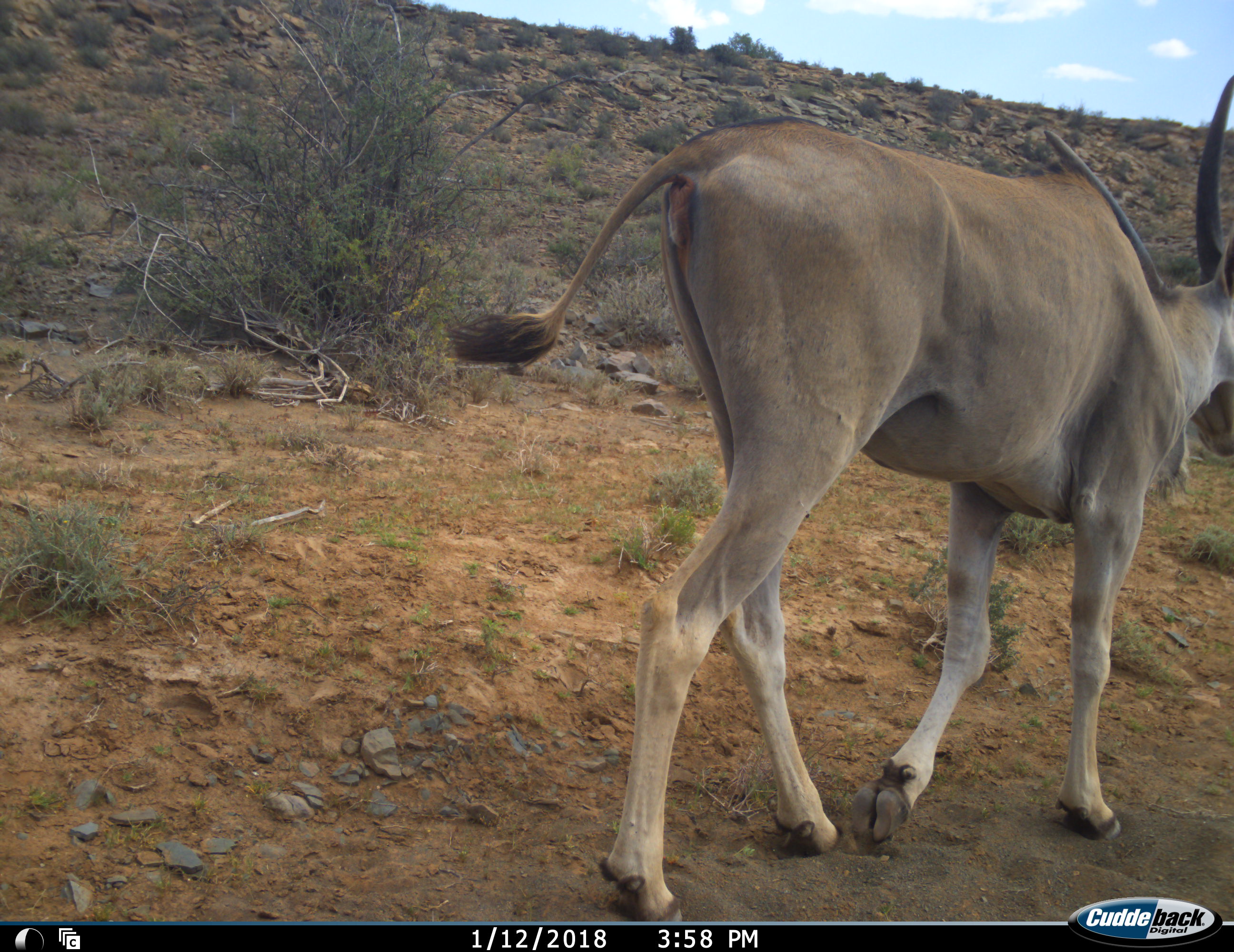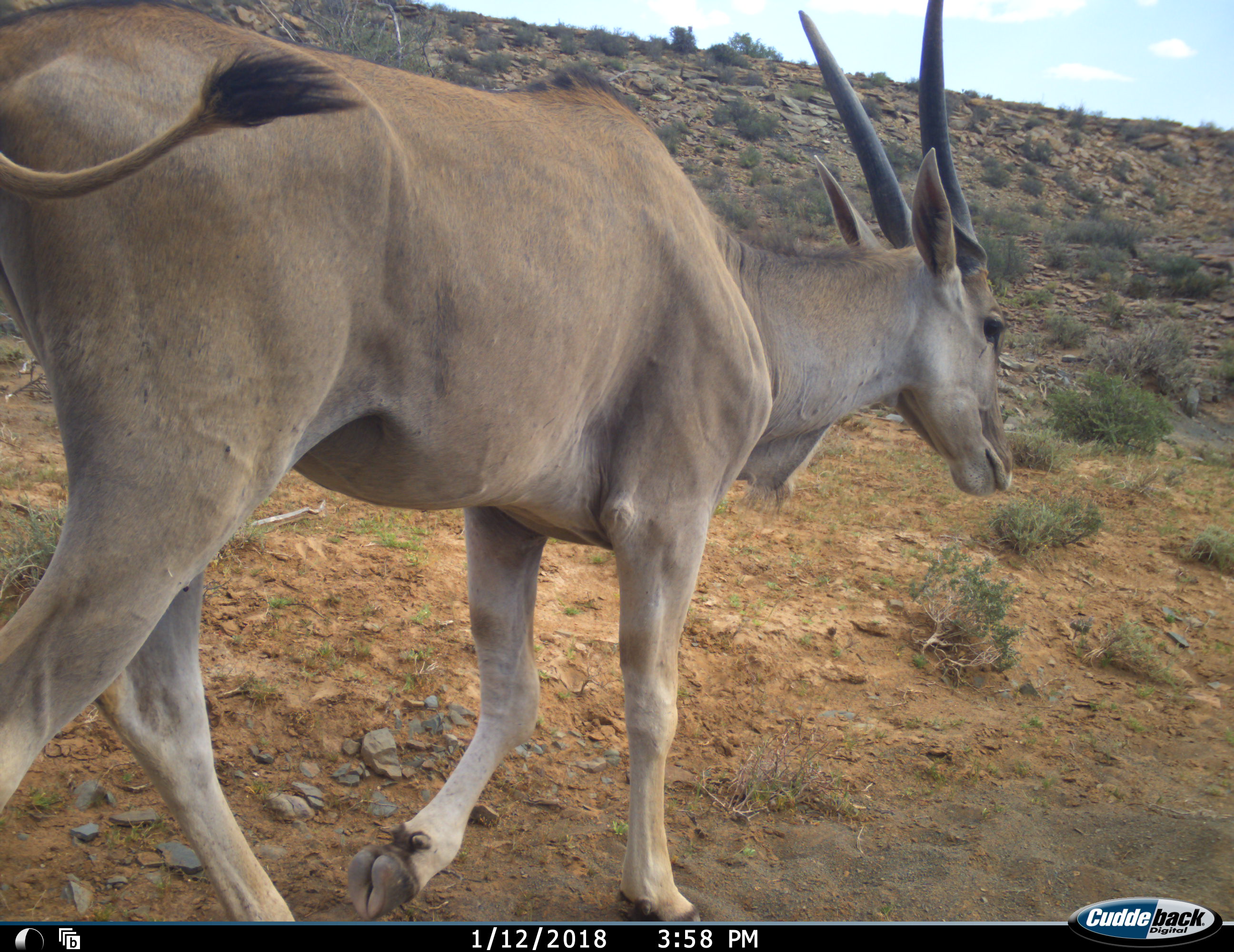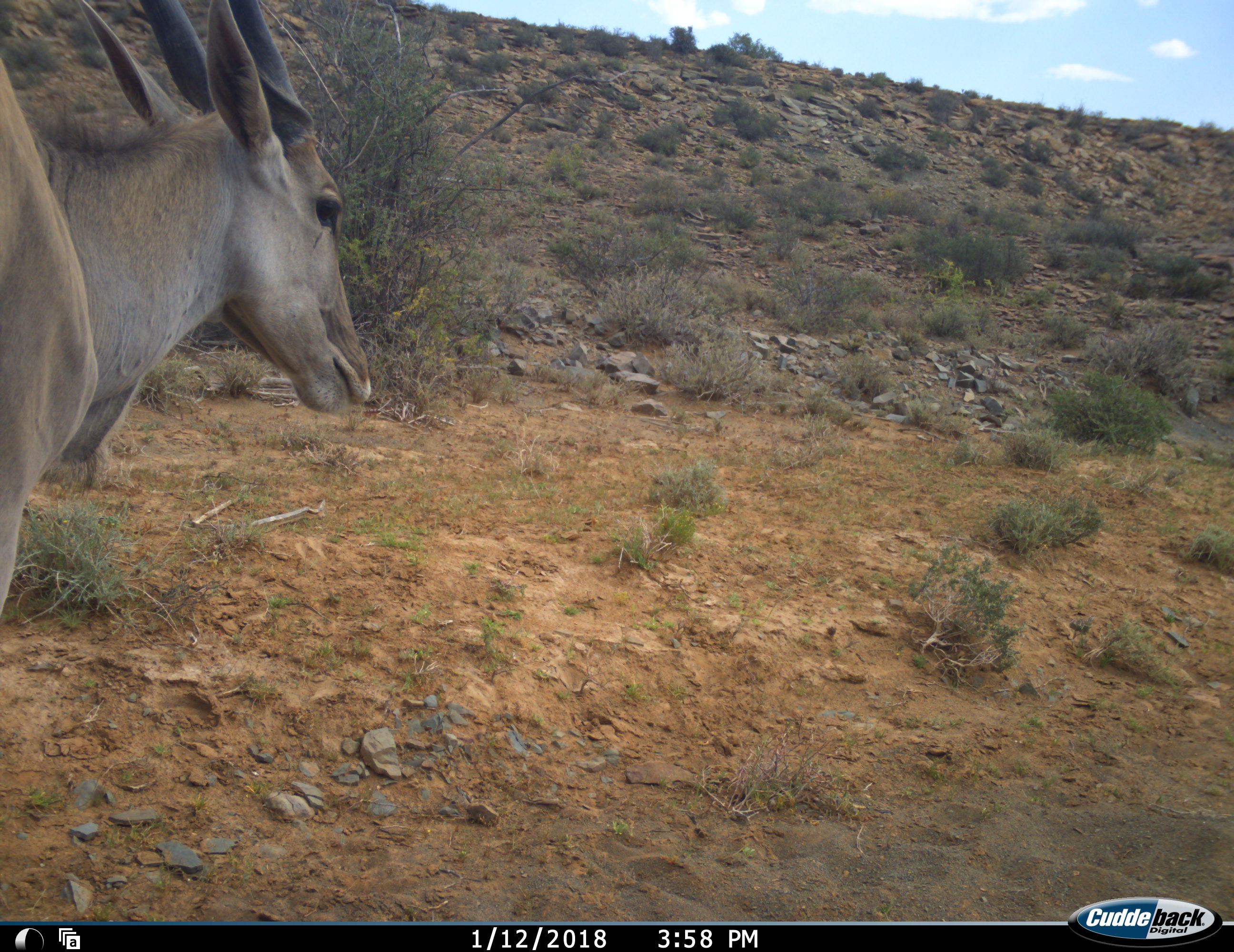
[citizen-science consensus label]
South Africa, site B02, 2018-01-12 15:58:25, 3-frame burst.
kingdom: Animalia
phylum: Chordata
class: Mammalia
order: Artiodactyla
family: Bovidae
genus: Tragelaphus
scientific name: Tragelaphus oryx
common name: eland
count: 1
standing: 10%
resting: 0%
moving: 100%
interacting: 0%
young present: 0%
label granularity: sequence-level